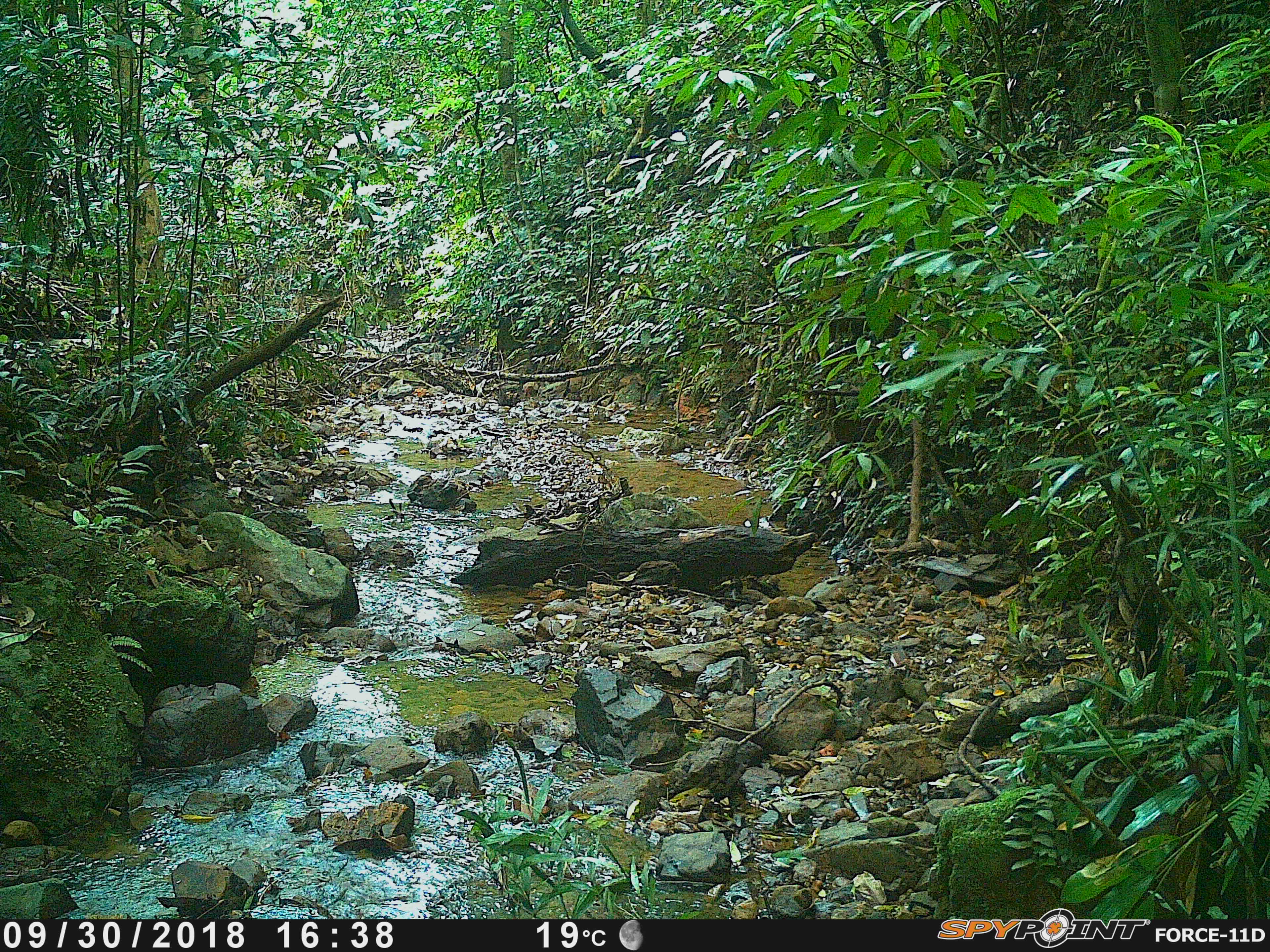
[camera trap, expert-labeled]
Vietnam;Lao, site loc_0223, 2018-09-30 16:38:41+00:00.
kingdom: Animalia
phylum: Chordata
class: Aves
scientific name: Aves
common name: bird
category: unidentified bird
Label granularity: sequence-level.